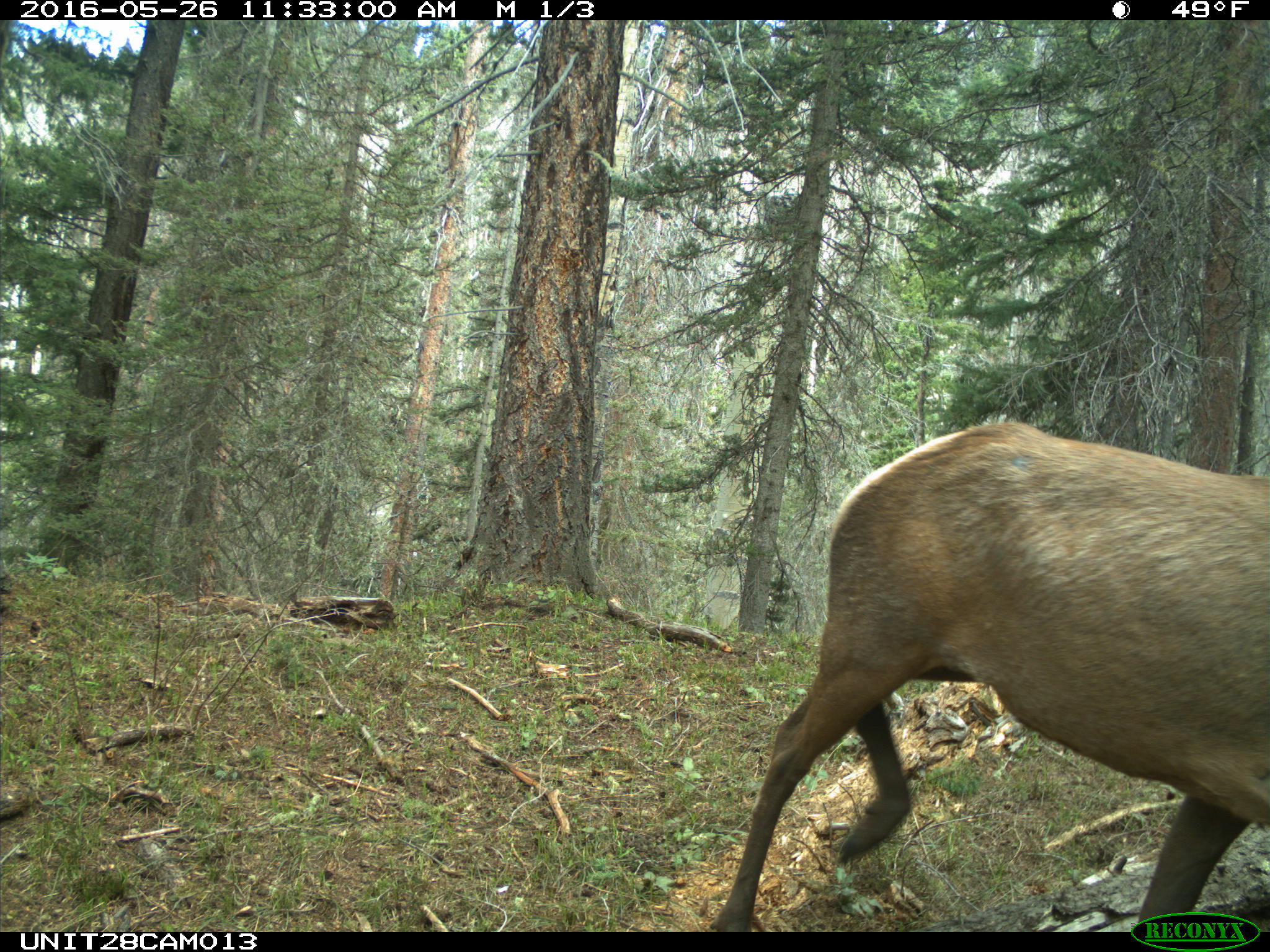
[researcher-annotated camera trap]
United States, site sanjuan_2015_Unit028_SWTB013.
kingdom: Animalia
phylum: Chordata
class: Mammalia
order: Artiodactyla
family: Cervidae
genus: Cervus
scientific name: Cervus elaphus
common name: red deer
Cervus elaphus (red deer).